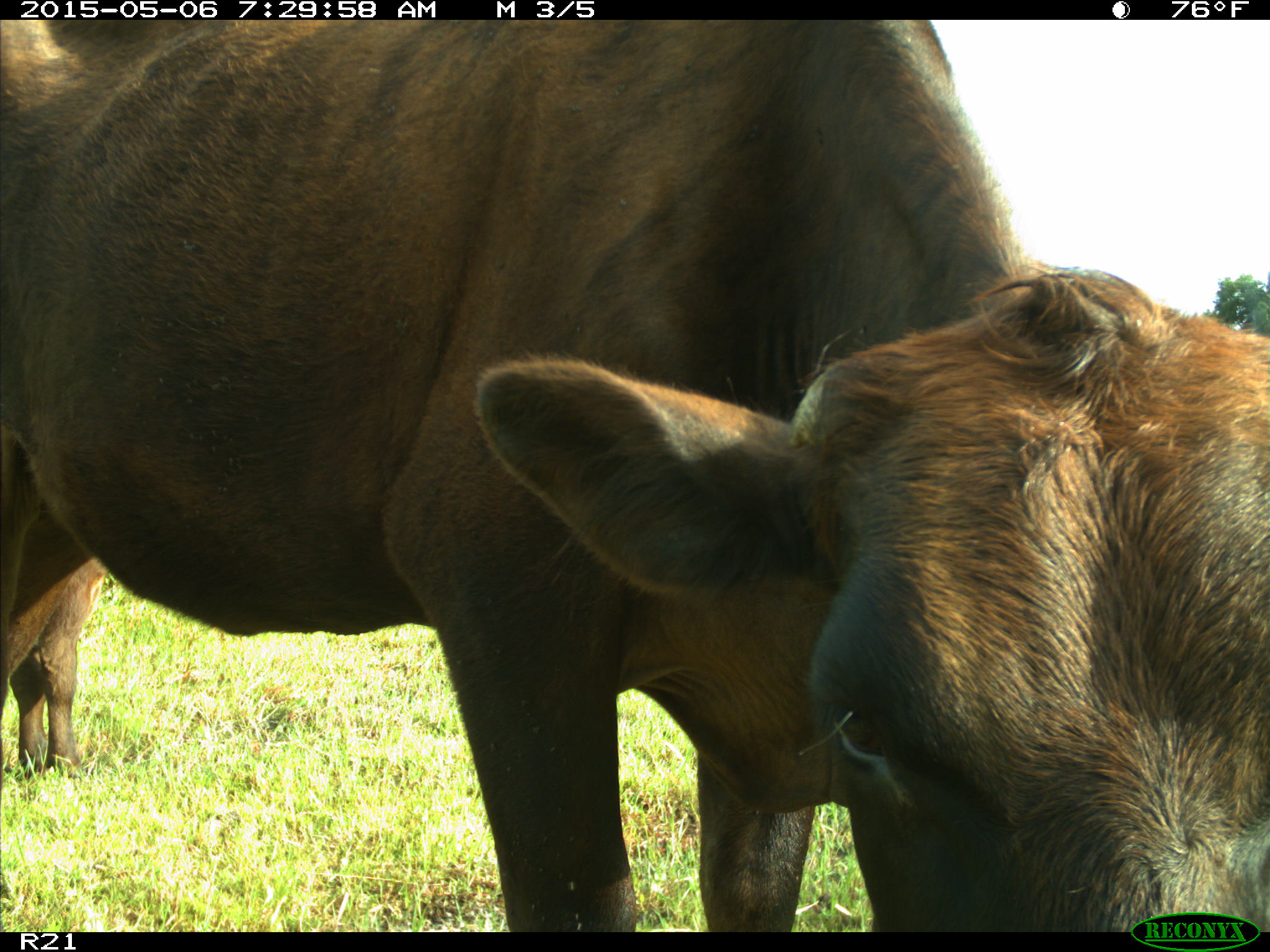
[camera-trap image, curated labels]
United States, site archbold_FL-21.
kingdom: Animalia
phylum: Chordata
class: Mammalia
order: Artiodactyla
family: Bovidae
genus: Bos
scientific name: Bos taurus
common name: domestic cow